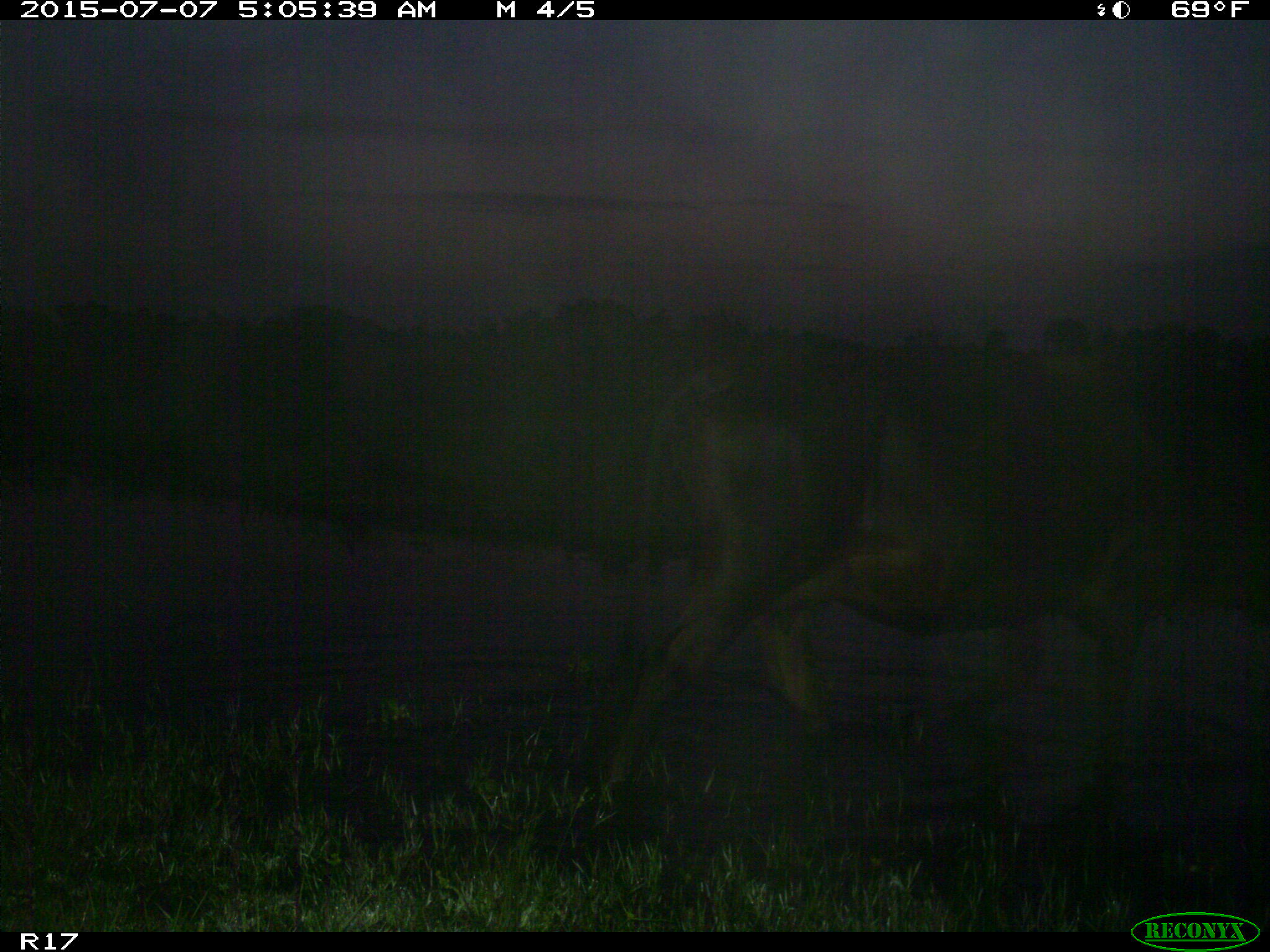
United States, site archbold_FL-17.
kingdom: Animalia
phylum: Chordata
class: Mammalia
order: Artiodactyla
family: Bovidae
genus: Bos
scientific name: Bos taurus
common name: domestic cow